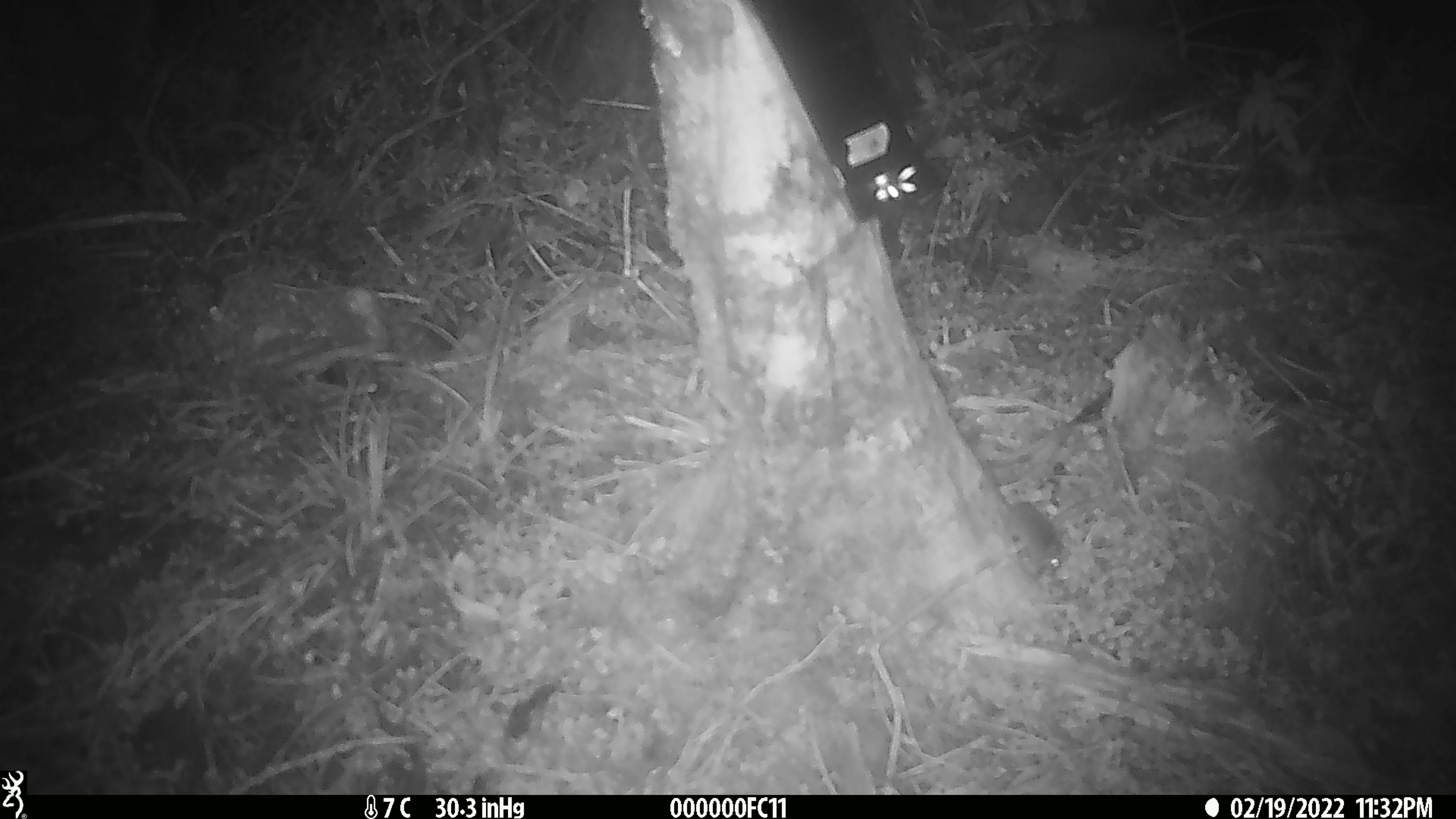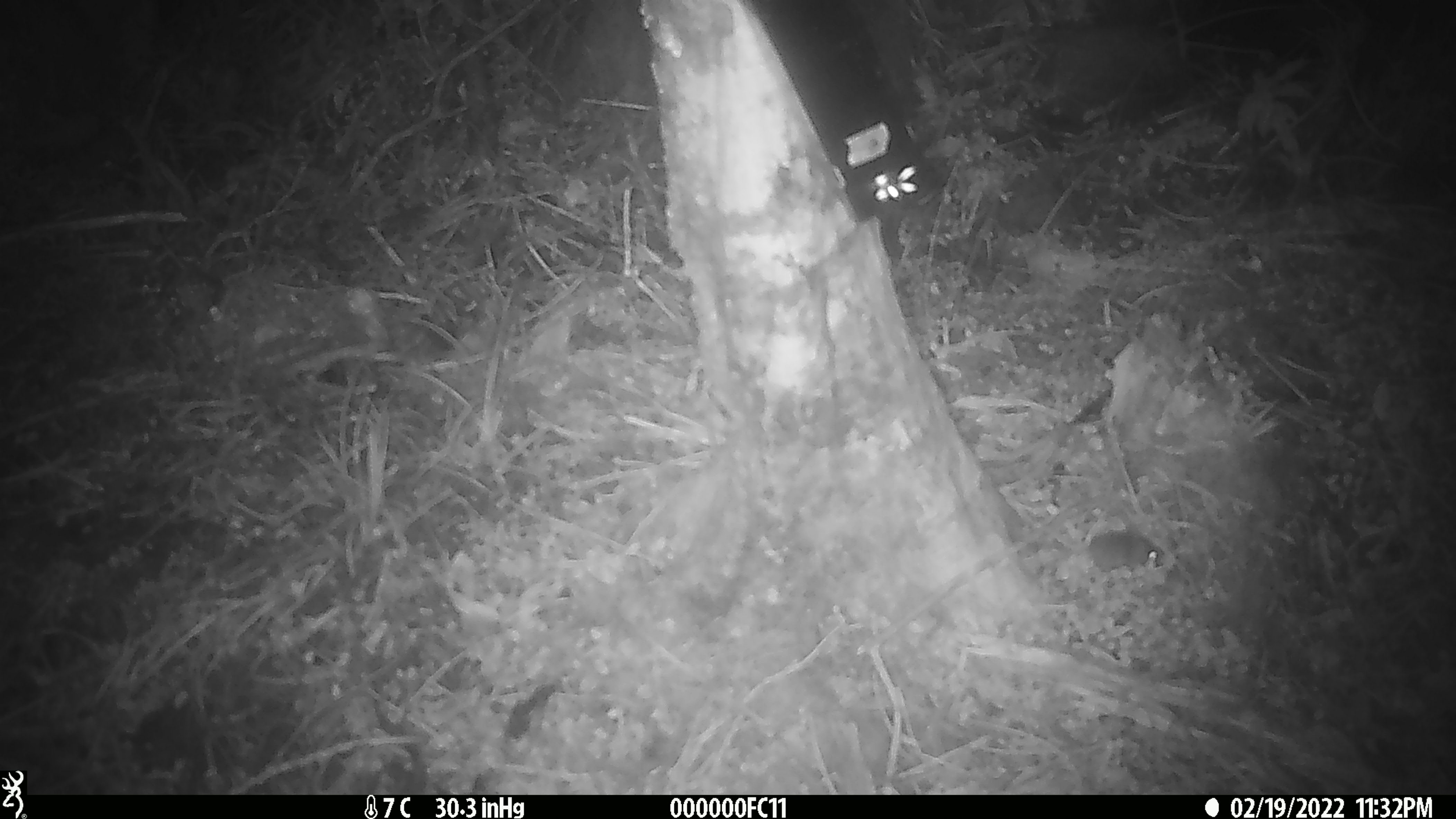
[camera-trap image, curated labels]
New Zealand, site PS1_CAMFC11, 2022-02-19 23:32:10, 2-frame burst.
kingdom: Animalia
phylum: Chordata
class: Mammalia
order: Rodentia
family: Muridae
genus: Mus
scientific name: Mus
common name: mouse